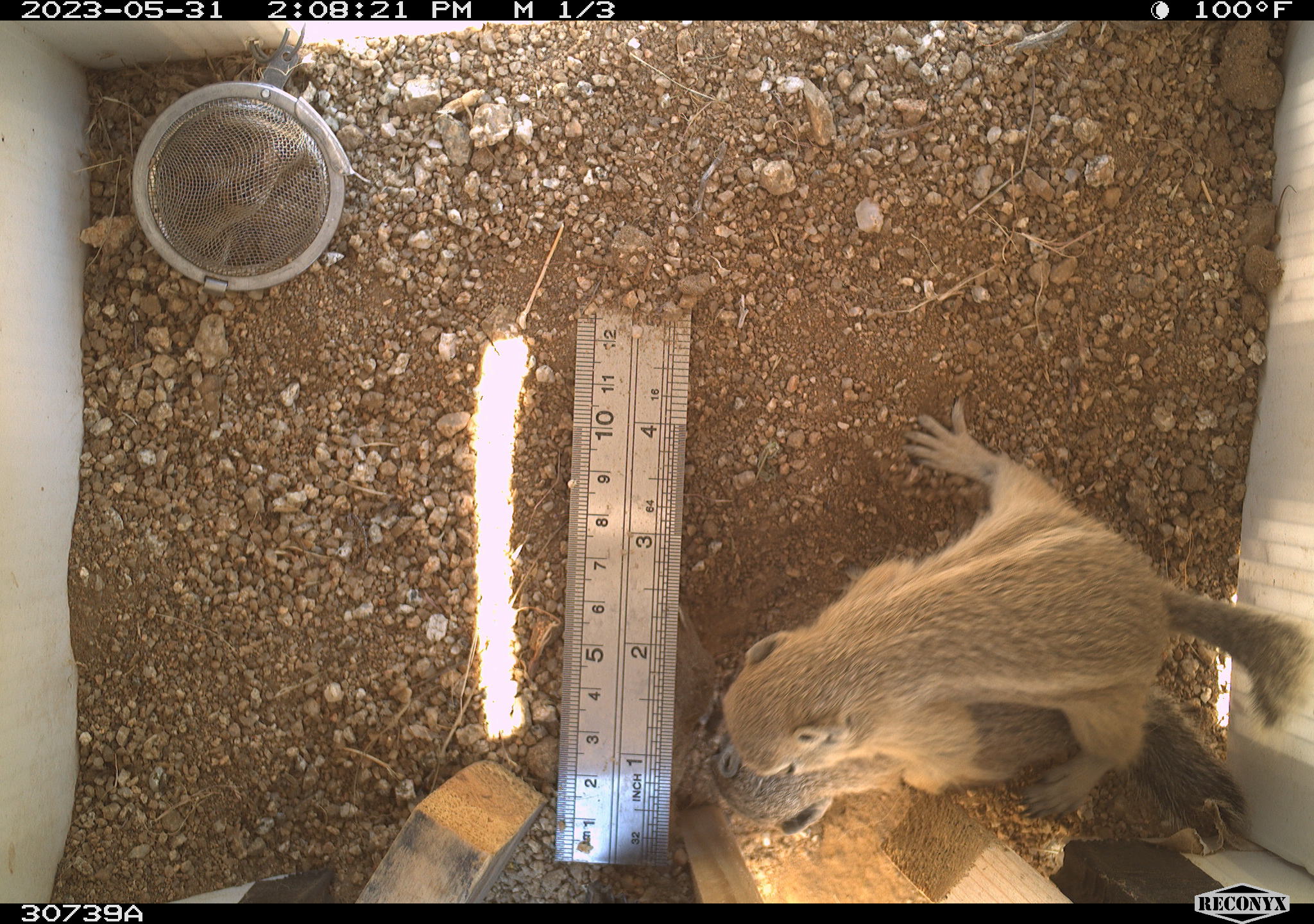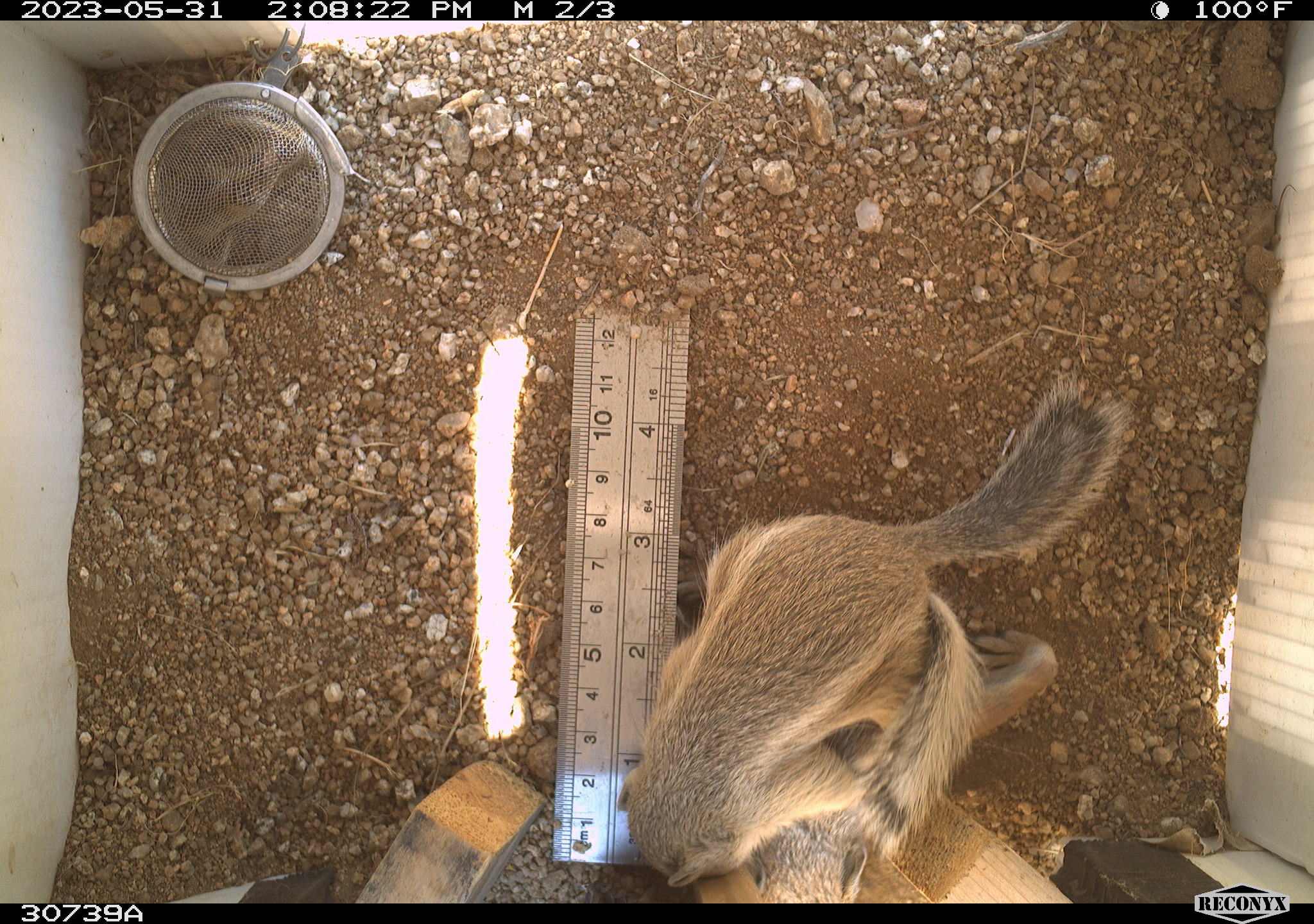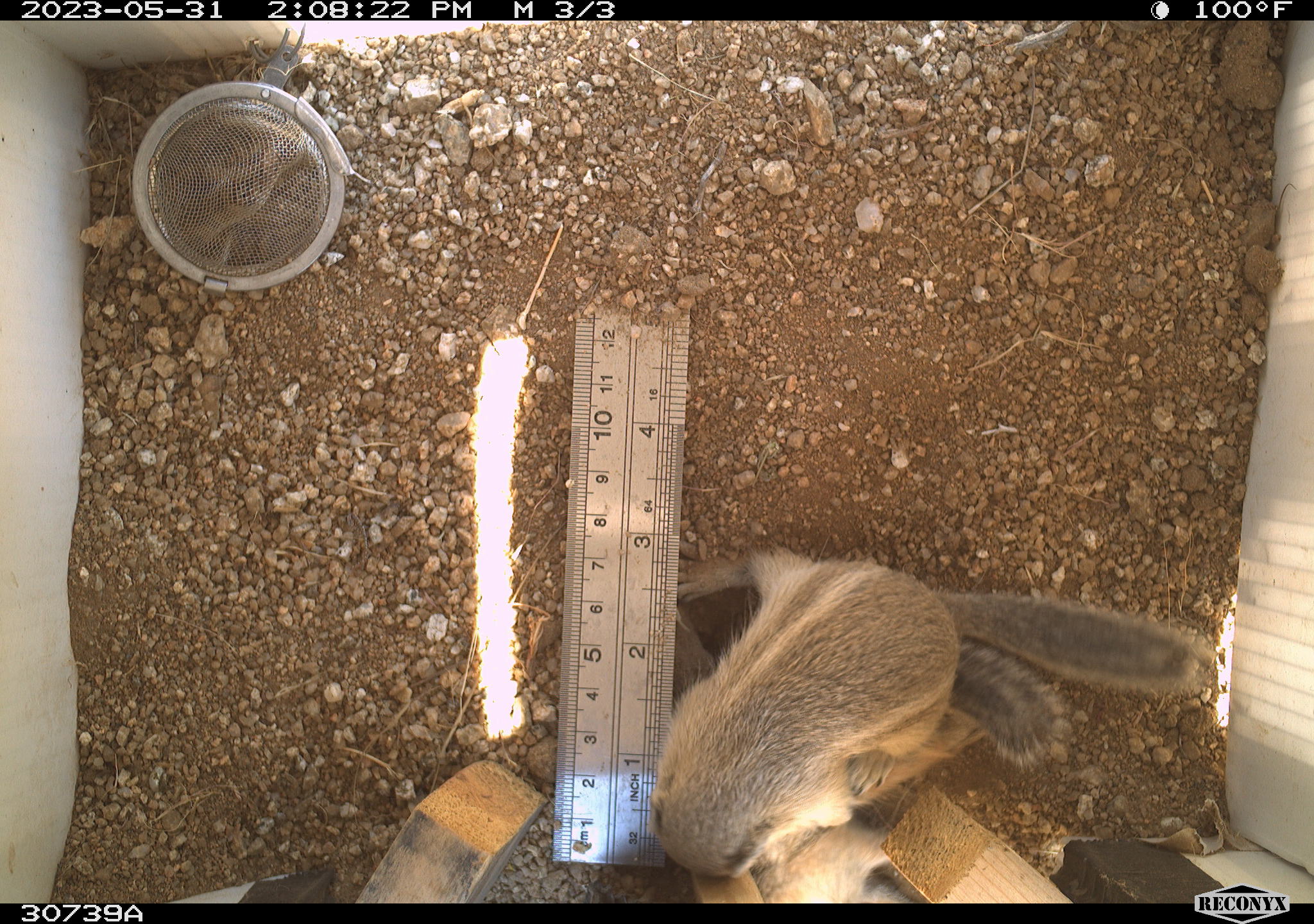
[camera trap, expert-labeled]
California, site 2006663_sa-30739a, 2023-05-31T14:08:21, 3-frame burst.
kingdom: Animalia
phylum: Chordata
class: Mammalia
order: Rodentia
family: Sciuridae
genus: Ammospermophilus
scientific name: Ammospermophilus leucurus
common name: white-tailed antelope squirrel